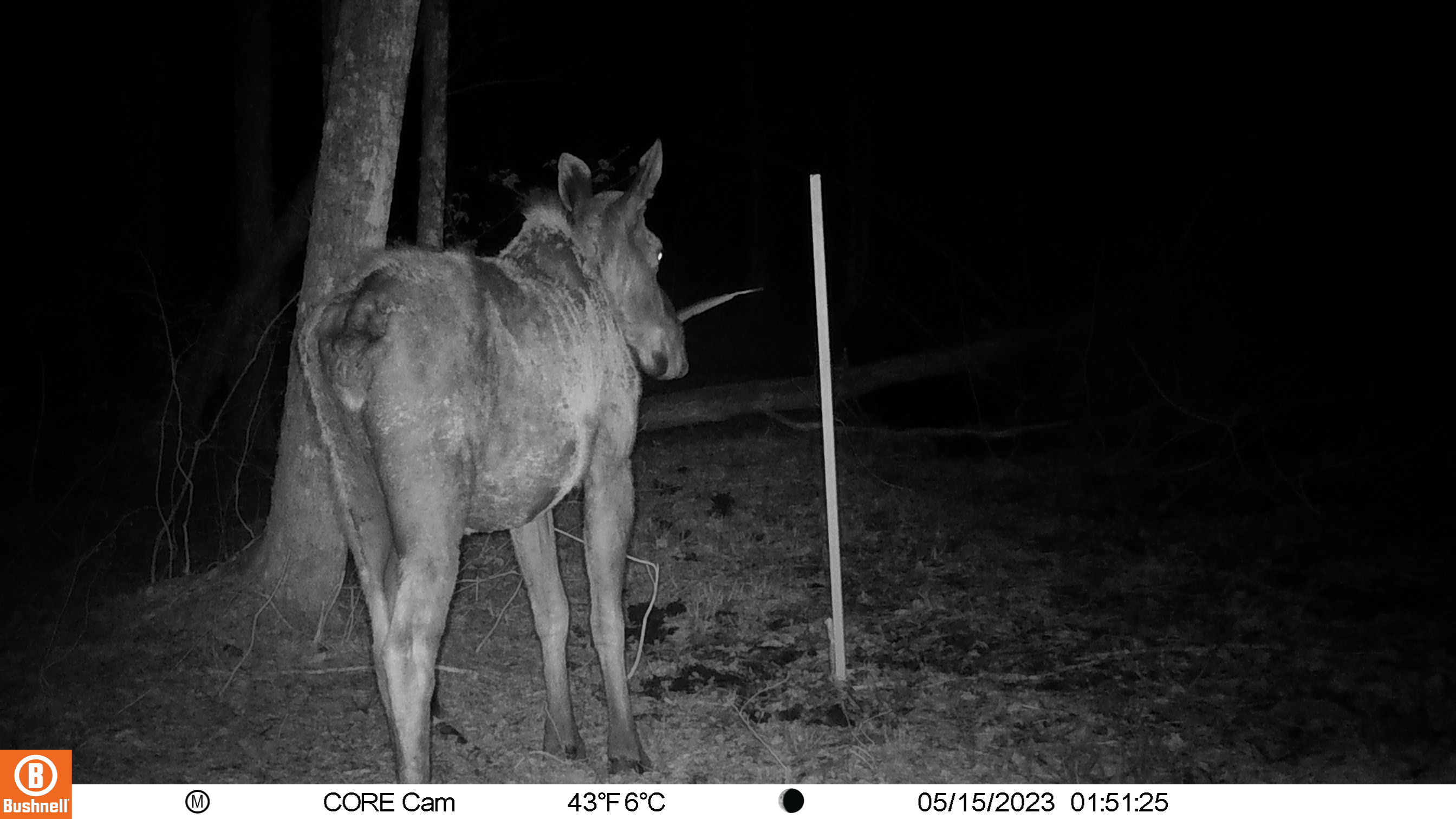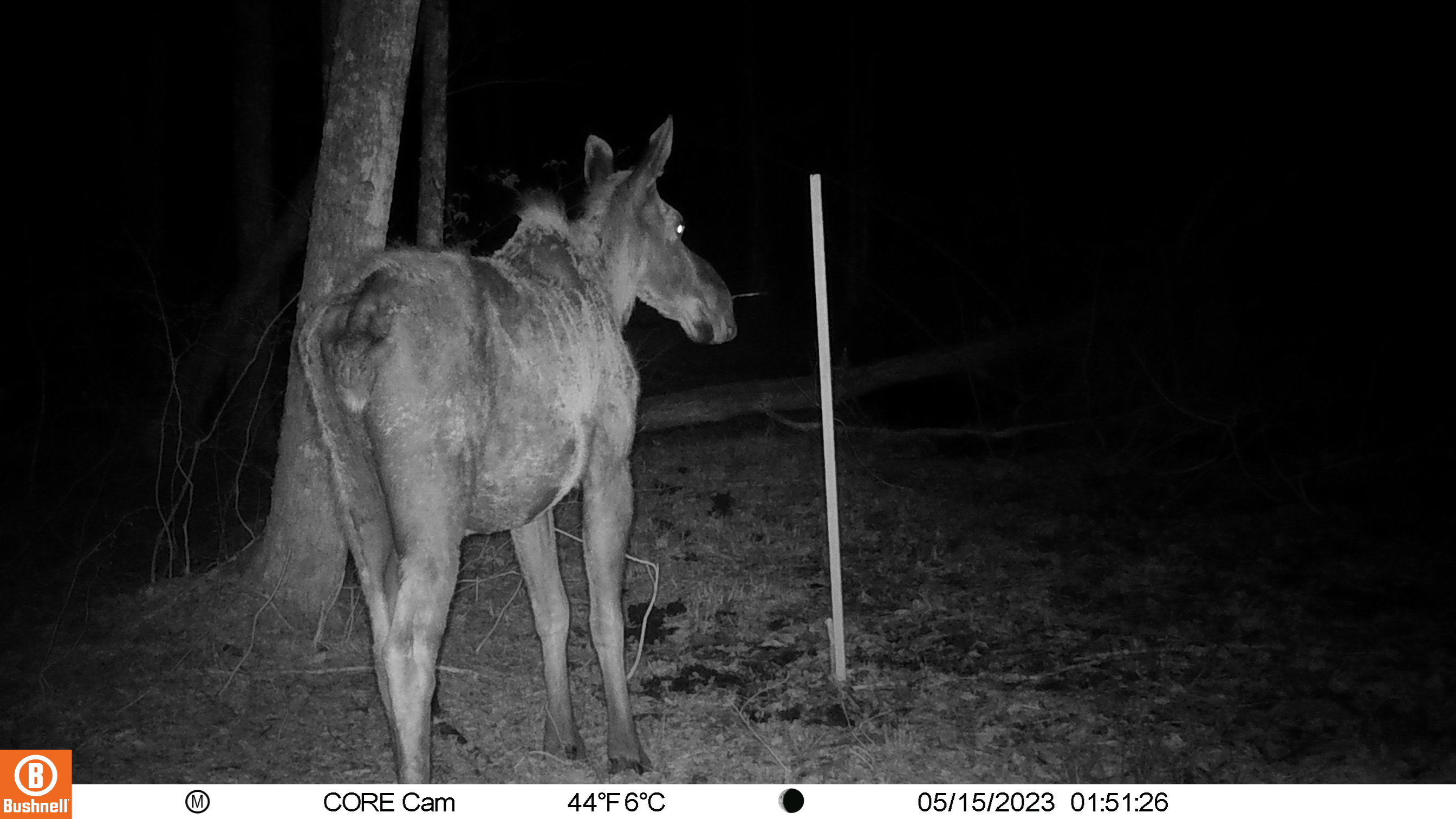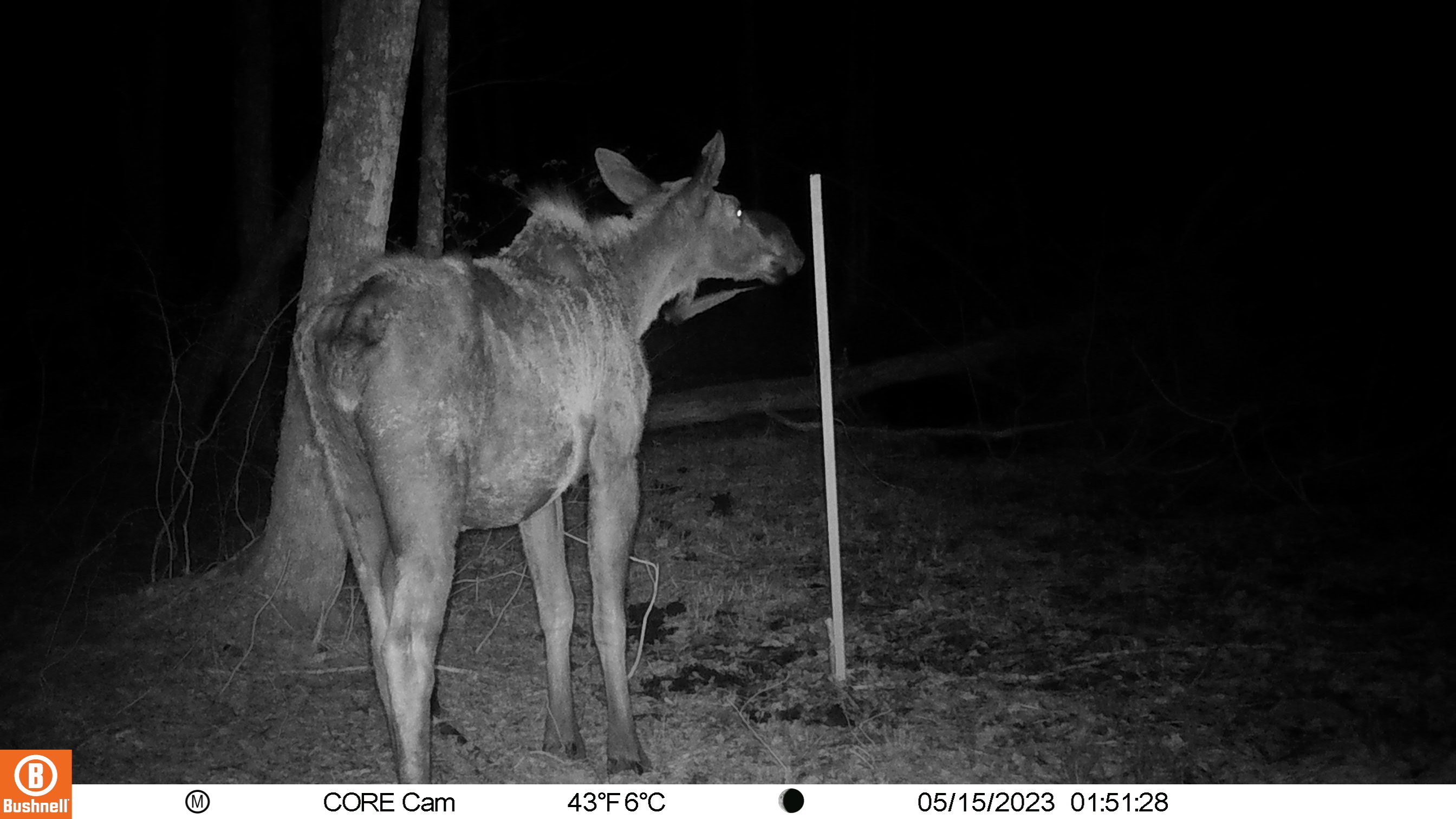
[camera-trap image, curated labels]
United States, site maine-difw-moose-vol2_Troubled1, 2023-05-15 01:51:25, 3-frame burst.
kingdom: Animalia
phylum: Chordata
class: Mammalia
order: Artiodactyla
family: Cervidae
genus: Alces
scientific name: Alces alces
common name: moose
Moose (Alces alces).